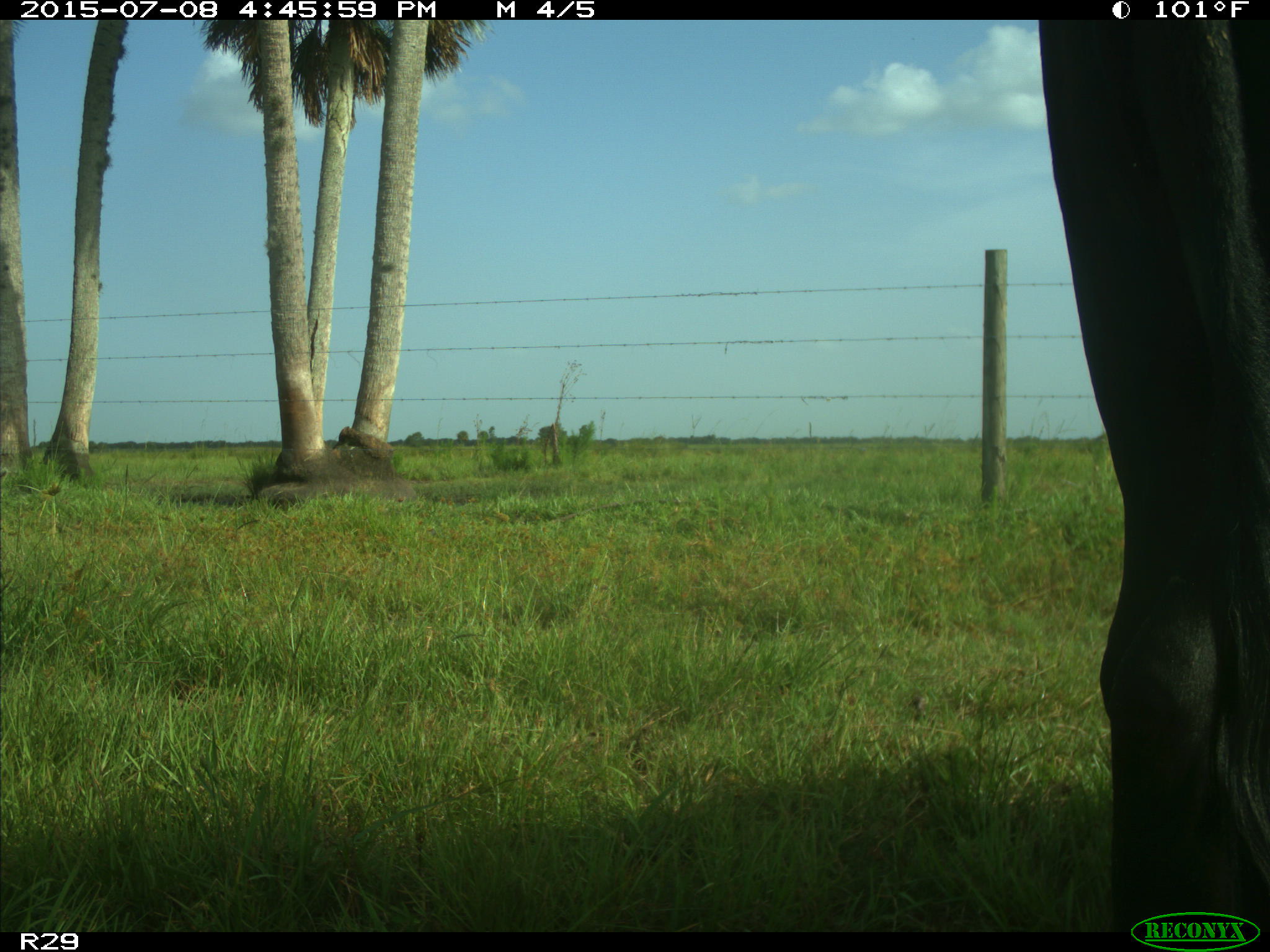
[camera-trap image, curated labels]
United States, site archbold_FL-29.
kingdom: Animalia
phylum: Chordata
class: Mammalia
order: Artiodactyla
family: Bovidae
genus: Bos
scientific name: Bos taurus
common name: domestic cow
Bos taurus (domestic cow).